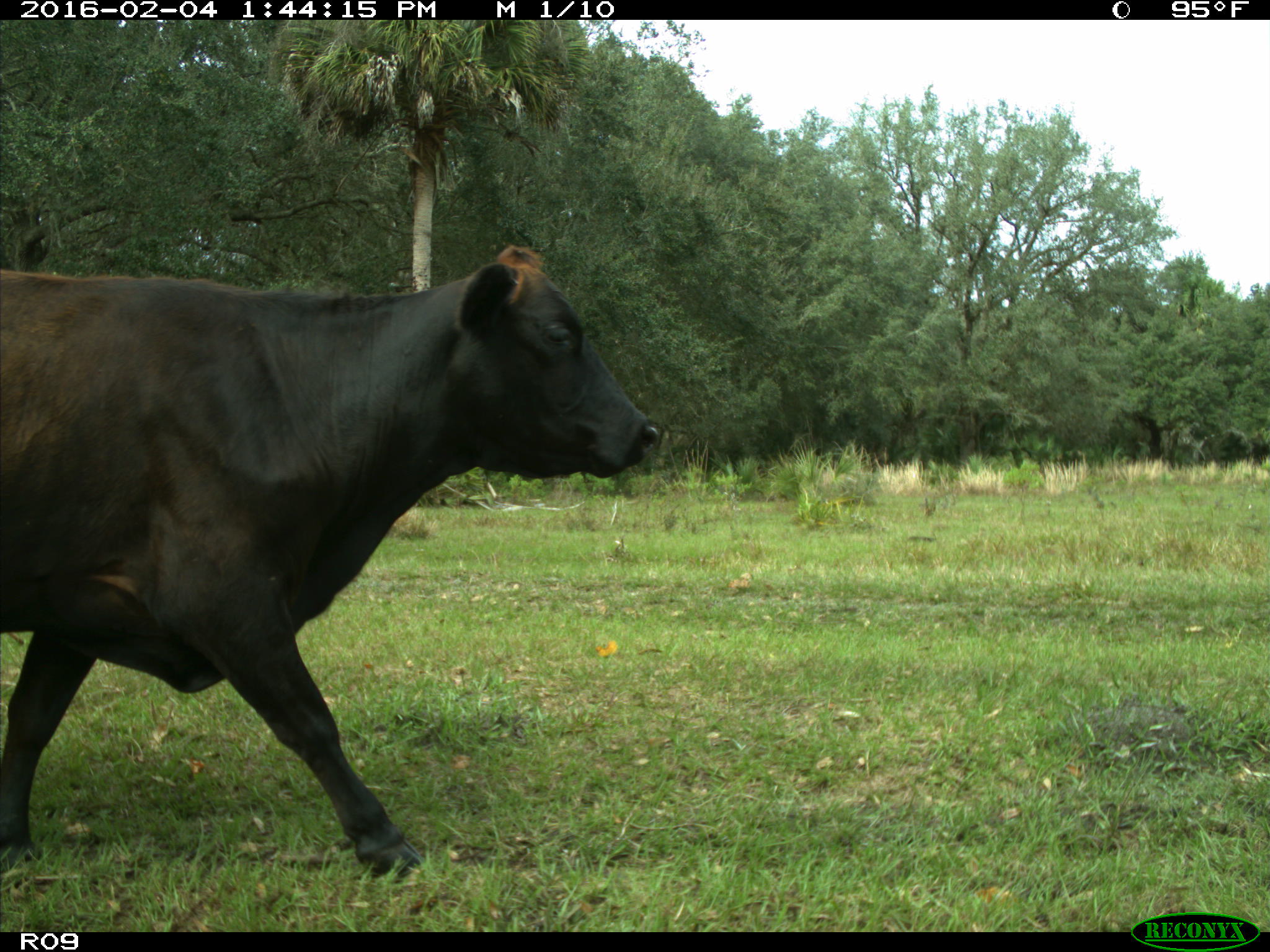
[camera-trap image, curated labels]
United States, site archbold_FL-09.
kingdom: Animalia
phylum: Chordata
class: Mammalia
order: Artiodactyla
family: Bovidae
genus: Bos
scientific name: Bos taurus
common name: domestic cow